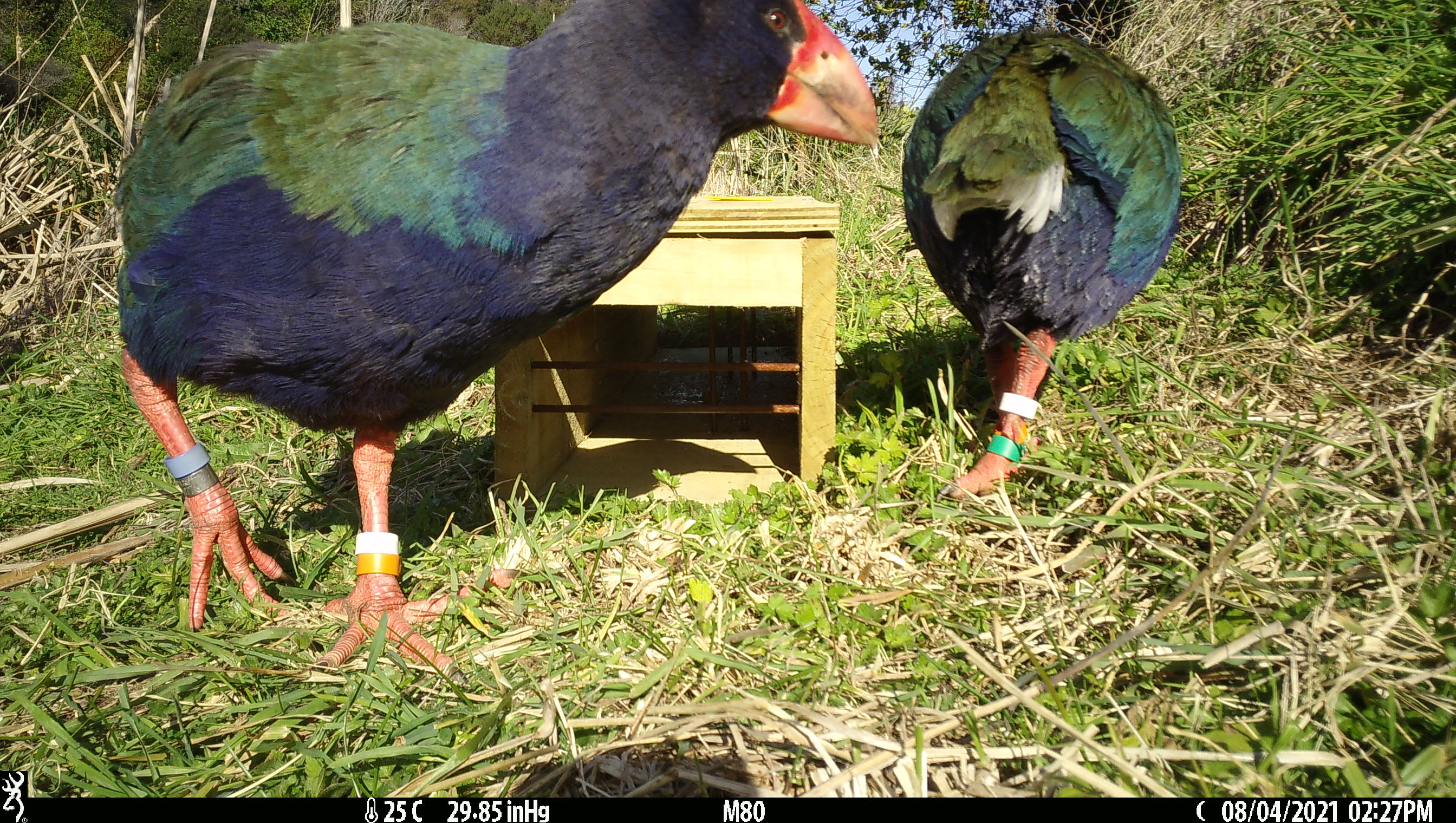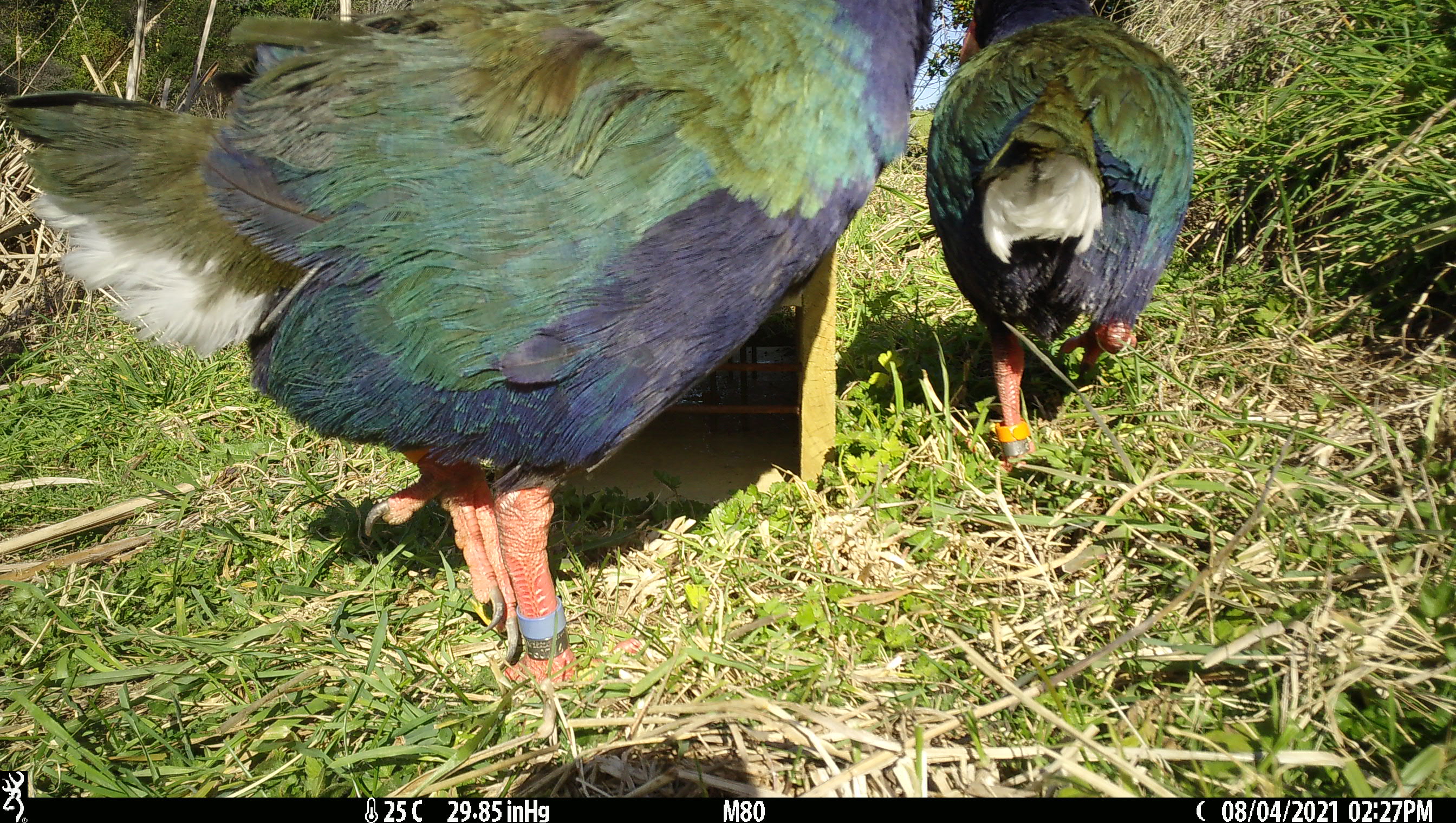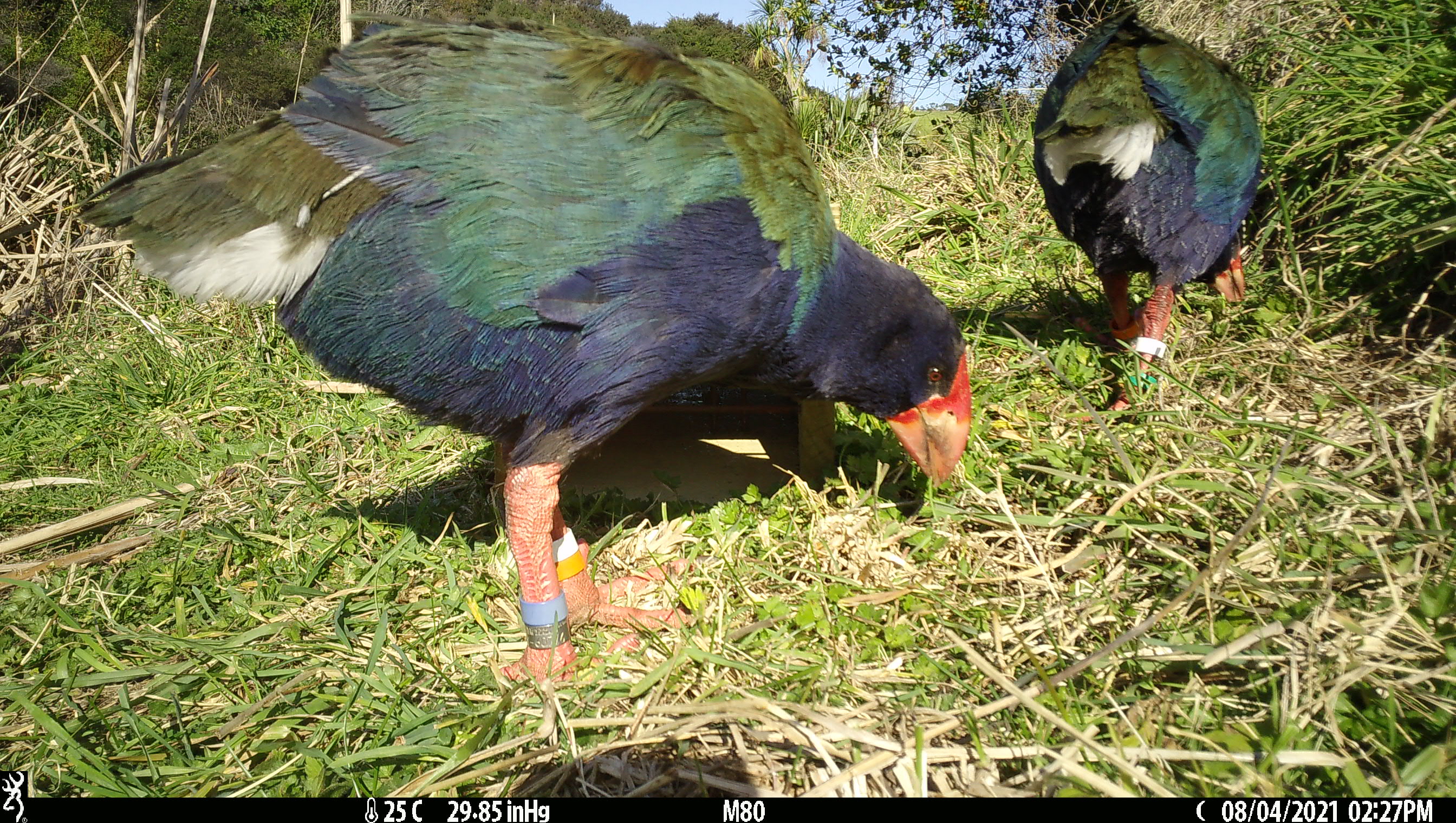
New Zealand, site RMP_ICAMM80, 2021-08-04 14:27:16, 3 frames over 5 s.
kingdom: Animalia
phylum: Chordata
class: Aves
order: Gruiformes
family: Rallidae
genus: Porphyrio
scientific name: Porphyrio mantelli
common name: takahe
Takahe (Porphyrio mantelli).